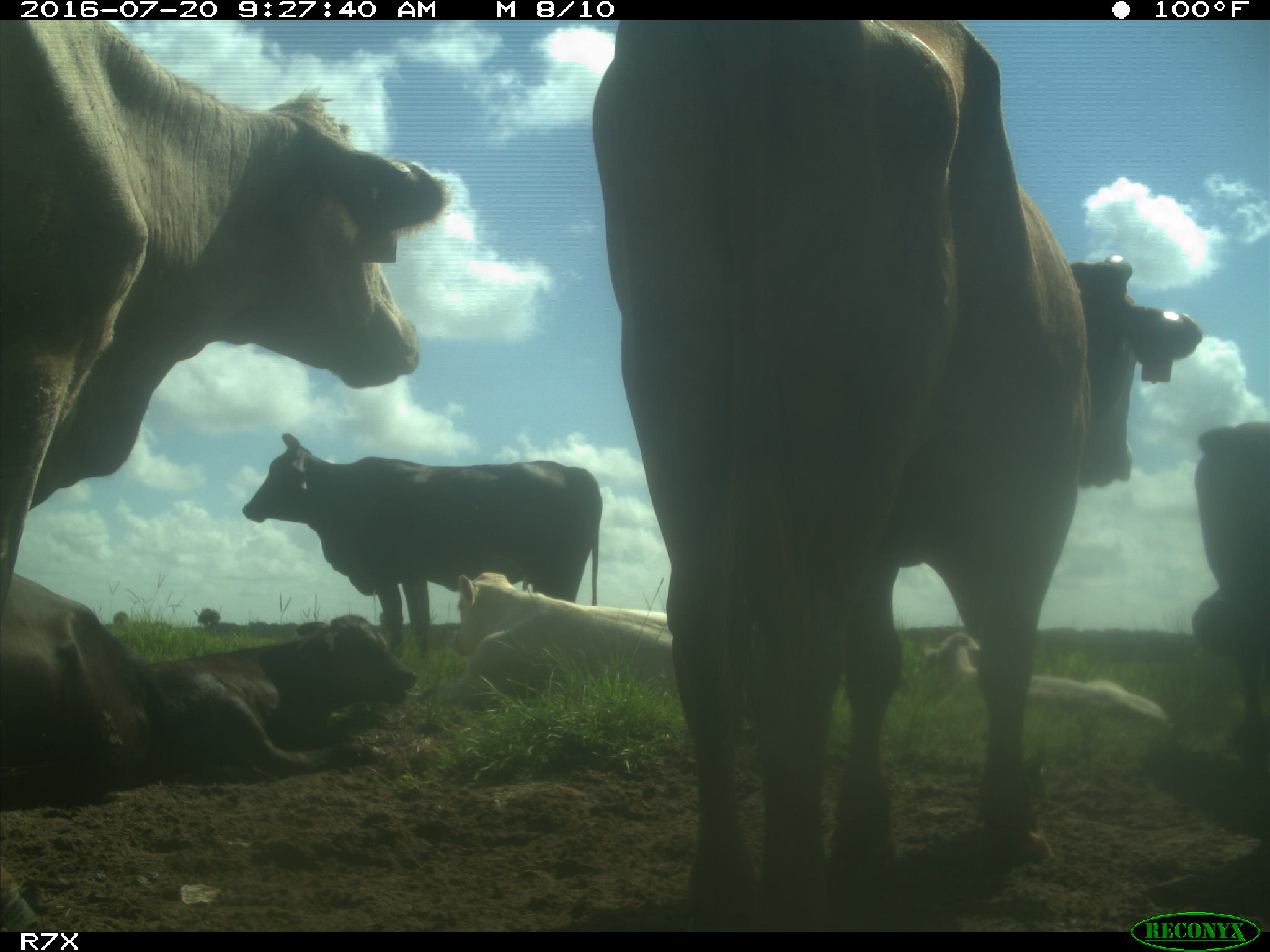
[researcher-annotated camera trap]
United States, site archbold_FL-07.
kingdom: Animalia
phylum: Chordata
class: Mammalia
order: Artiodactyla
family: Bovidae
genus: Bos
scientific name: Bos taurus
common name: domestic cow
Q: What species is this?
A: Bos taurus (domestic cow).